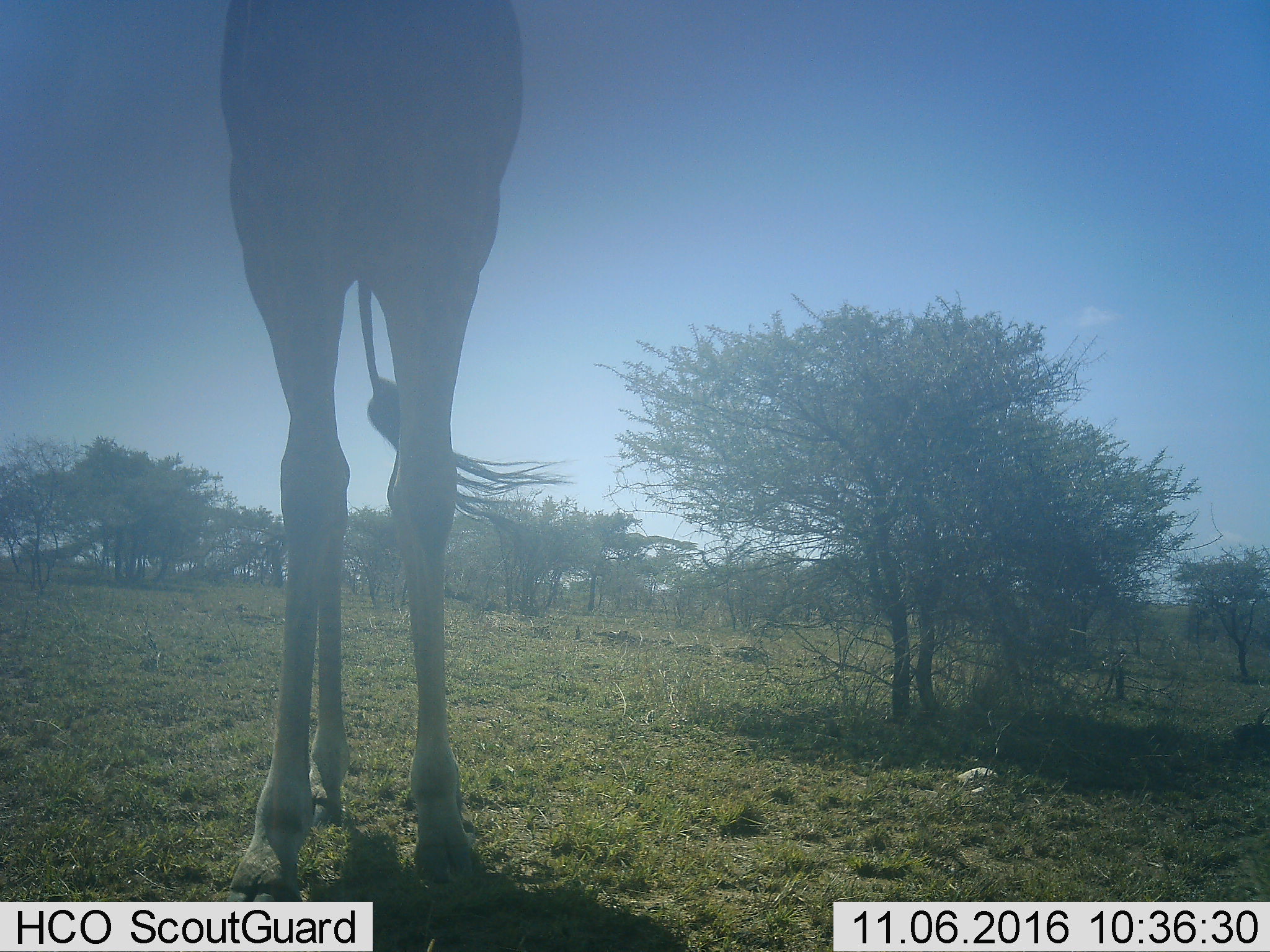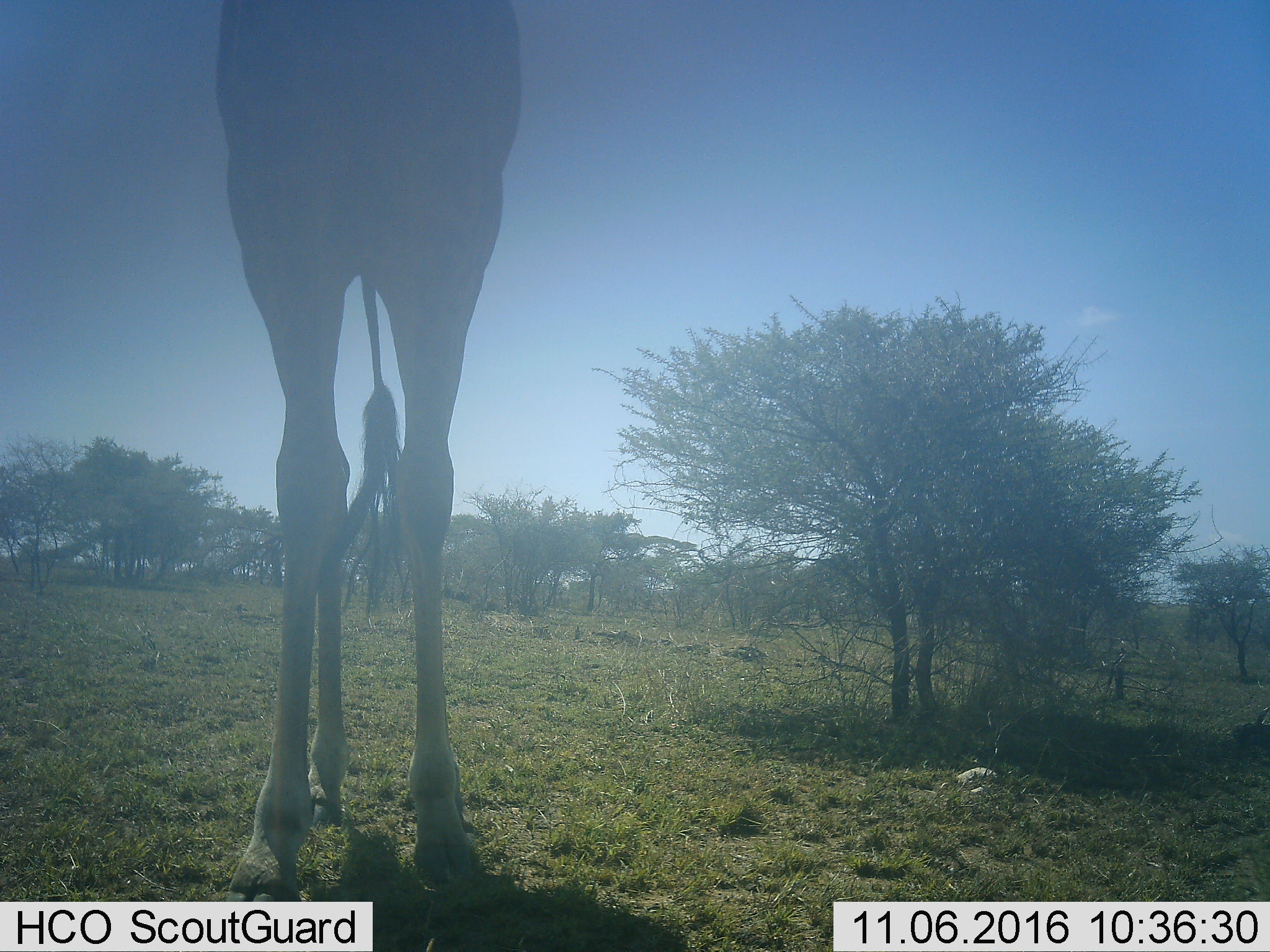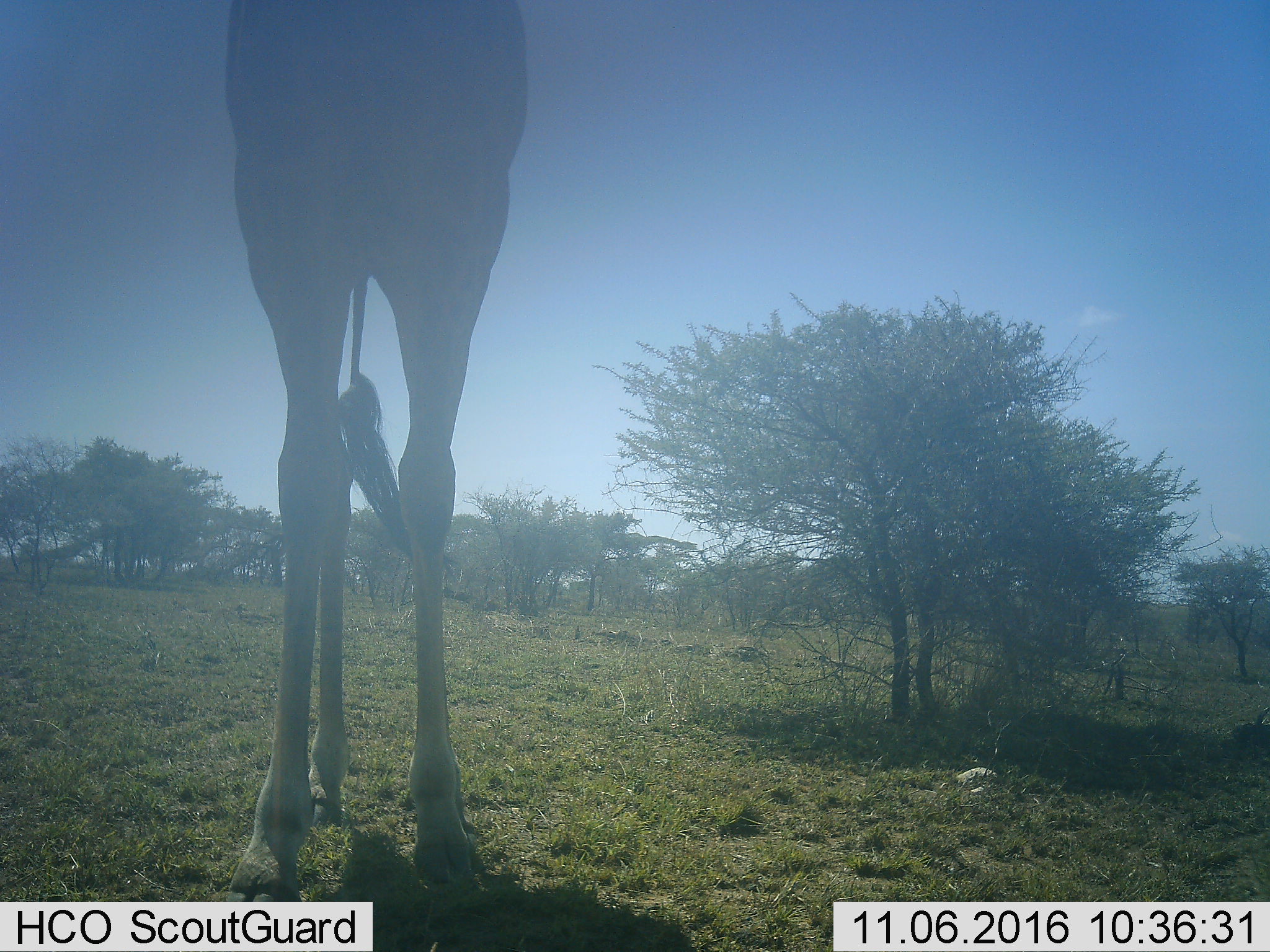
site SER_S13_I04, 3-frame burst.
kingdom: Animalia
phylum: Chordata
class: Mammalia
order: Artiodactyla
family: Giraffidae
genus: Giraffa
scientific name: Giraffa camelopardalis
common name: giraffe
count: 1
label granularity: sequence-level